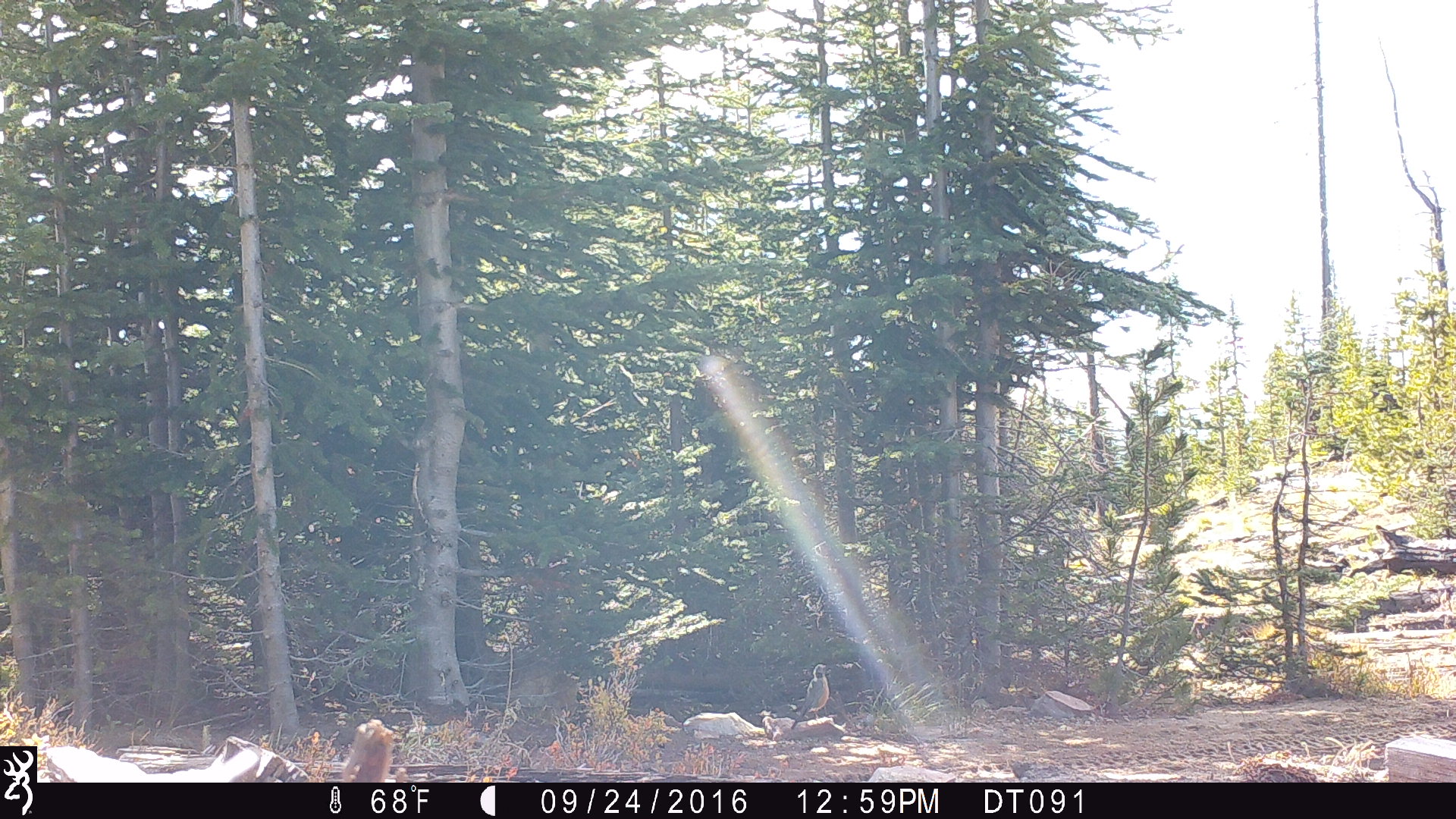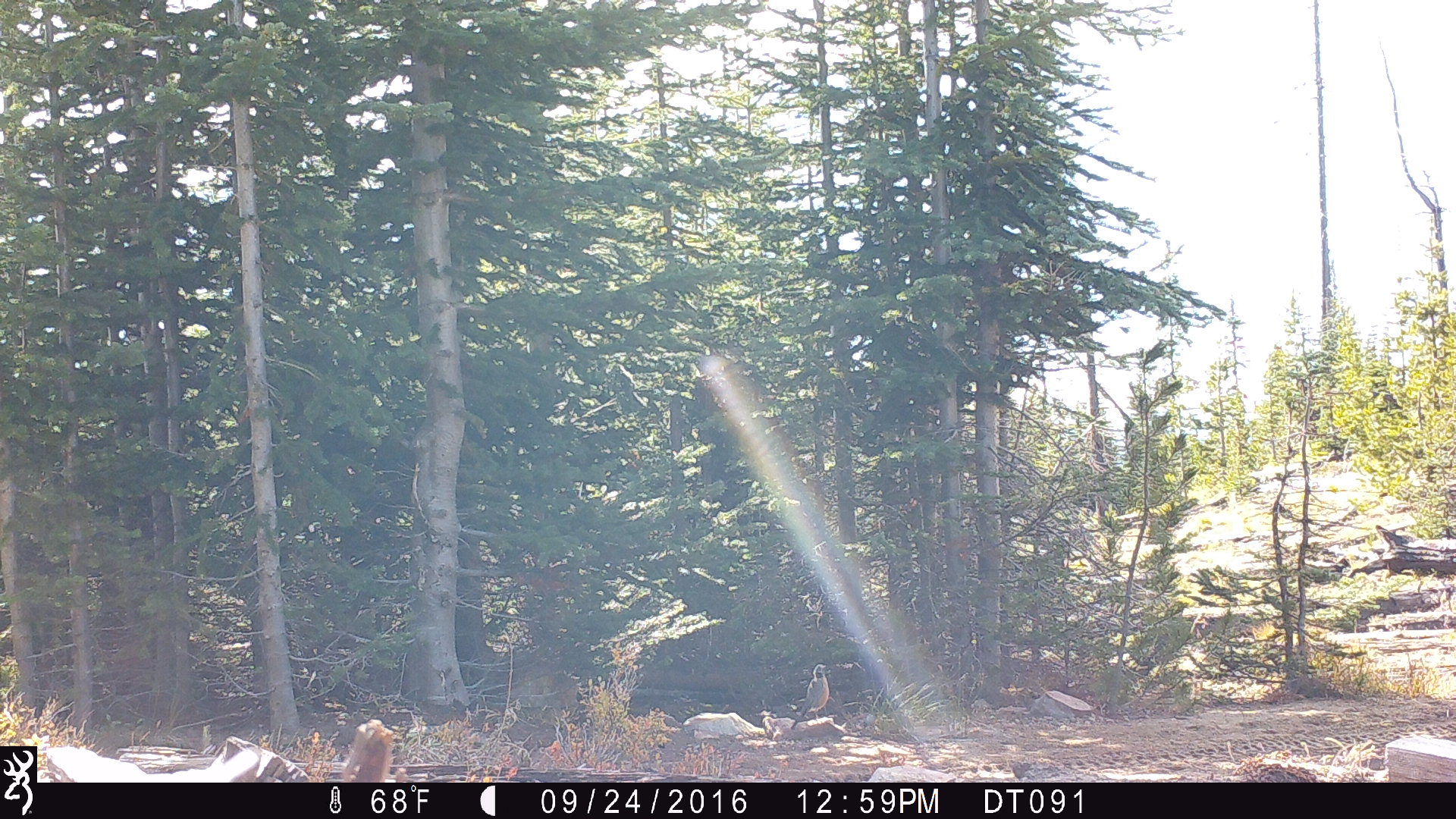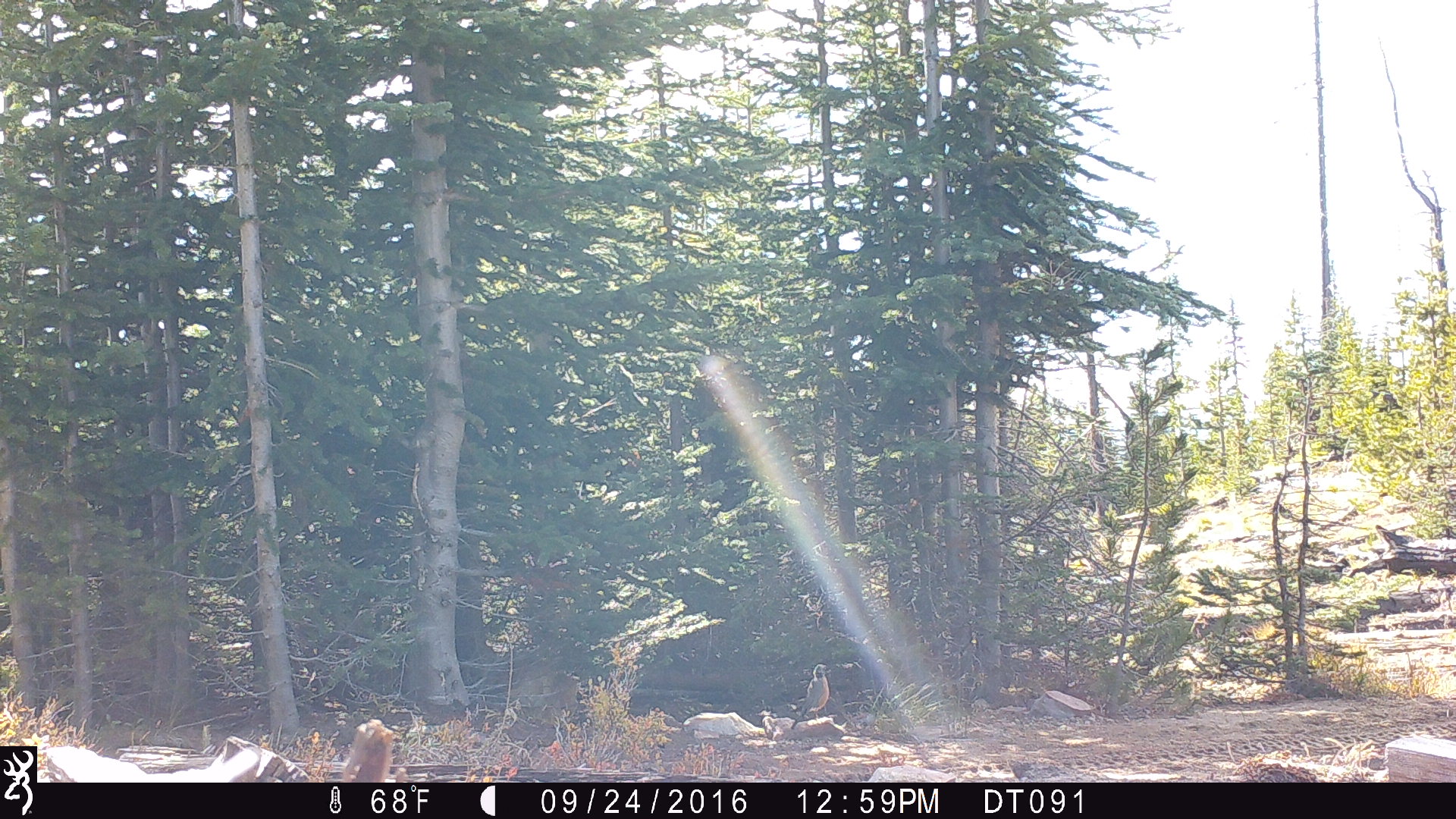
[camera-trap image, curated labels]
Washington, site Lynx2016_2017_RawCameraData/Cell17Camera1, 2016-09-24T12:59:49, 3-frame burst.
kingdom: Animalia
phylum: Chordata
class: Aves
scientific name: Aves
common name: birds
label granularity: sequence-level